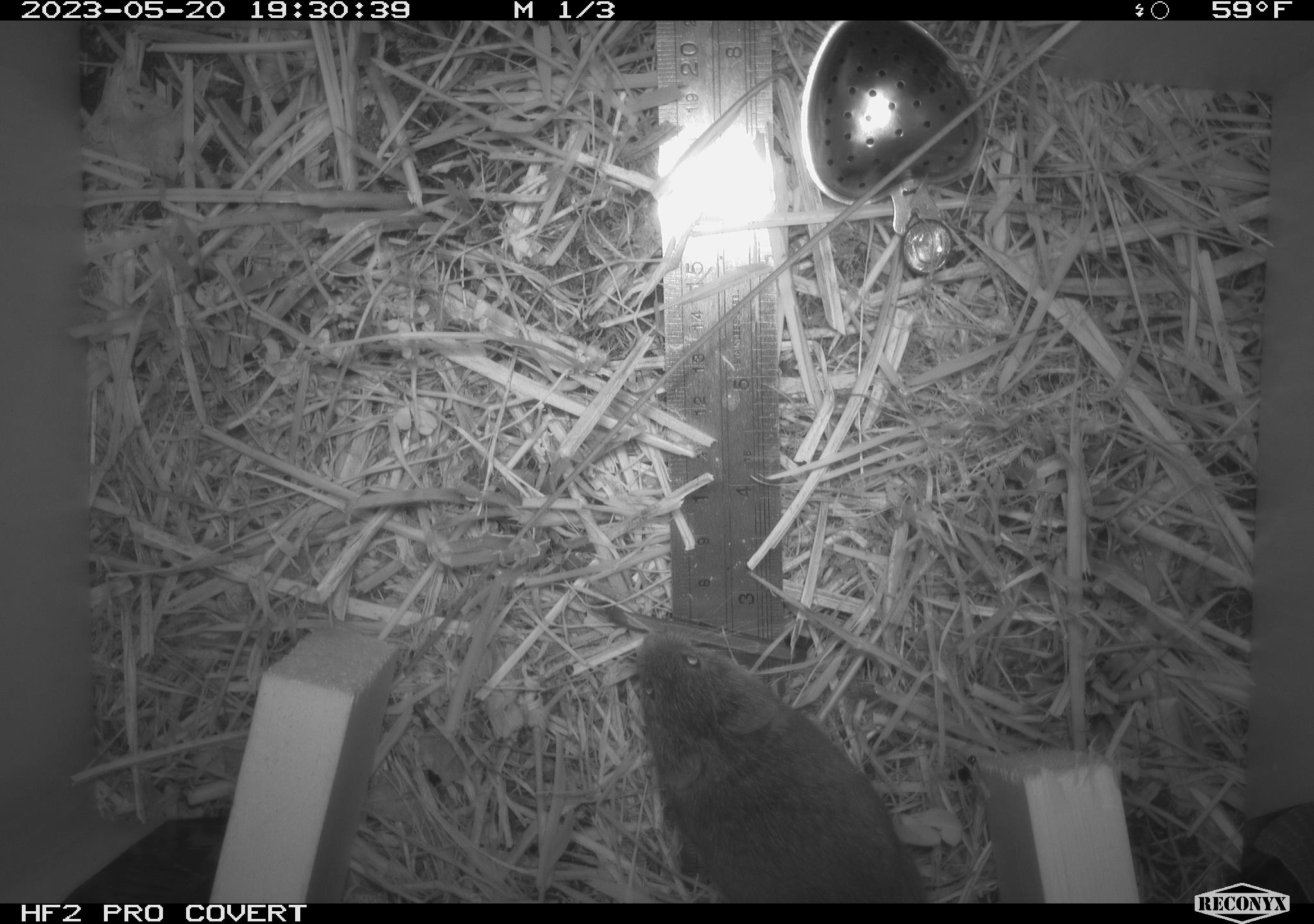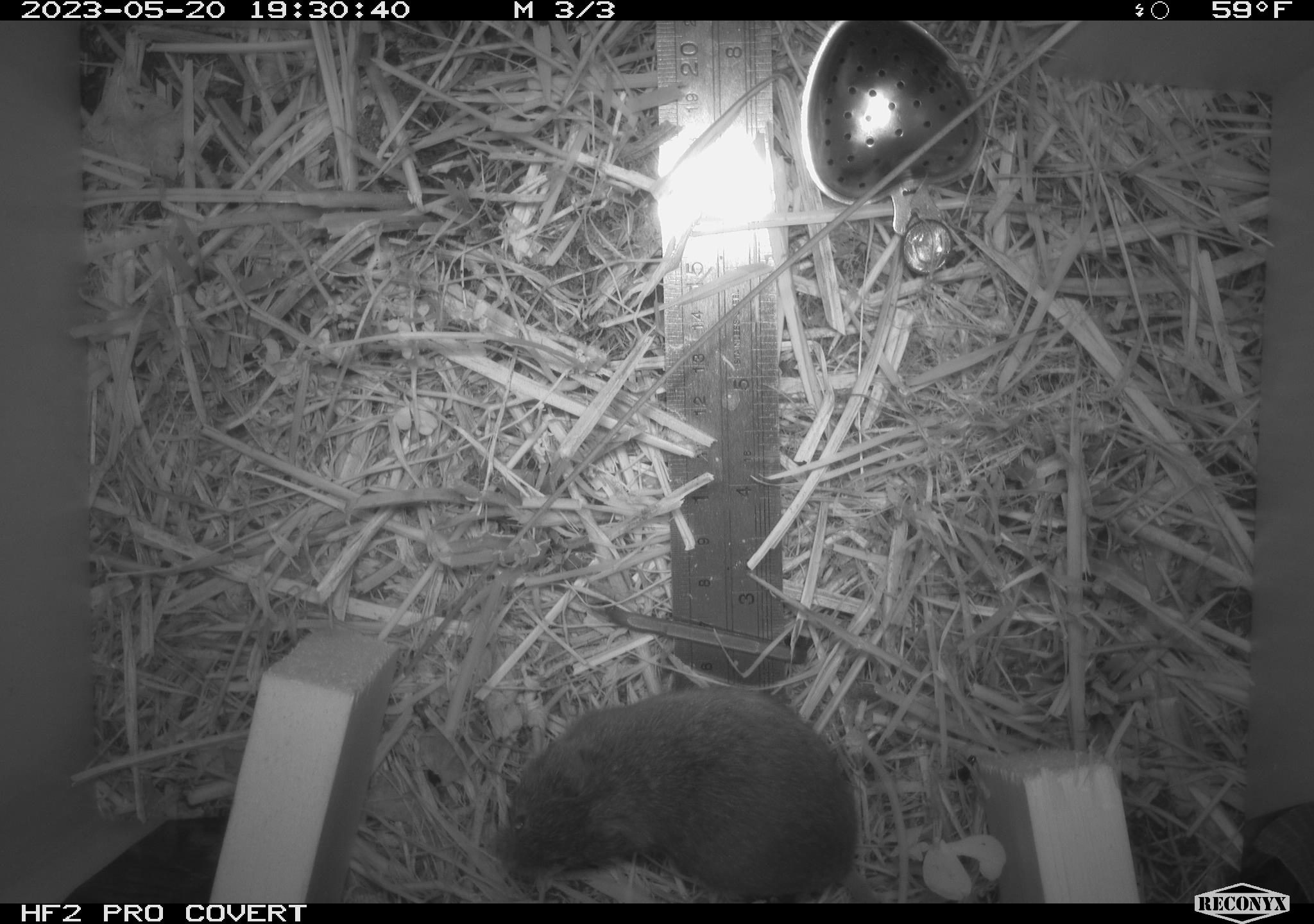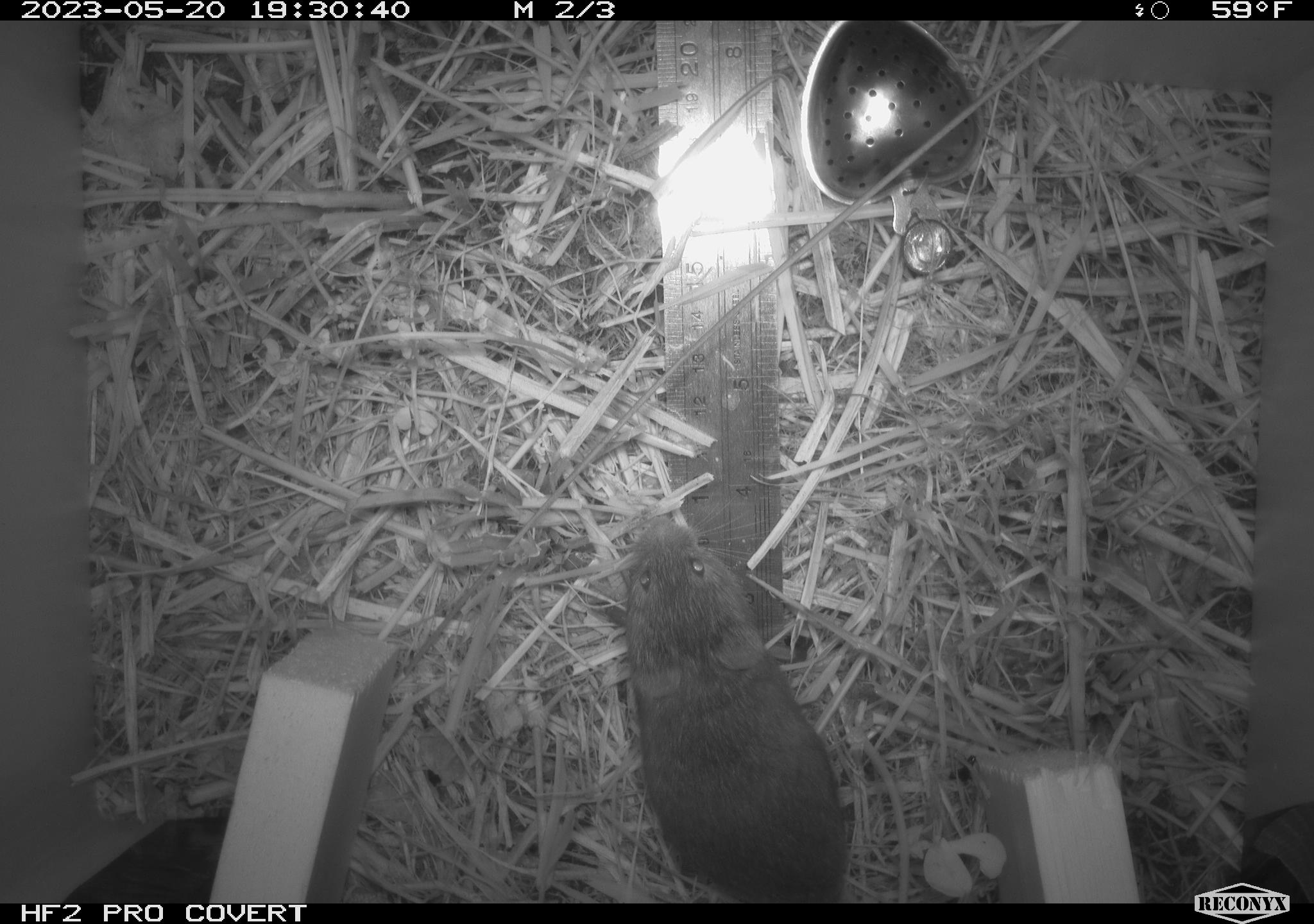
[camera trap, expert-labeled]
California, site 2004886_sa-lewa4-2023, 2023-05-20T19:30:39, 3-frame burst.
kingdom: Animalia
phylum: Chordata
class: Mammalia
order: Rodentia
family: Cricetidae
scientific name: Cricetidae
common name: hamsters, voles, lemmings, and allies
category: cricetidae family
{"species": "cricetidae family (hamsters, voles, lemmings, and allies) (Cricetidae)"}